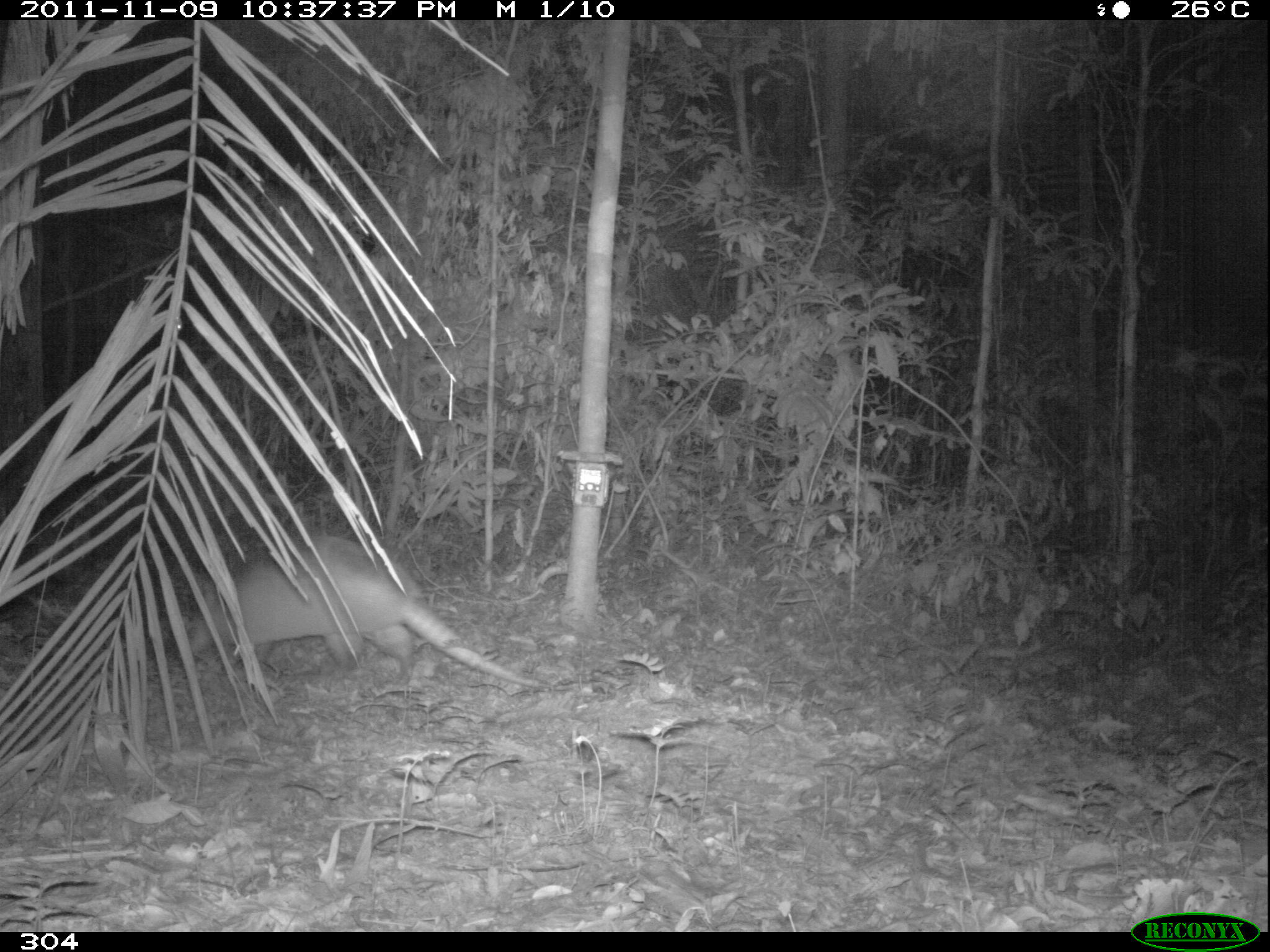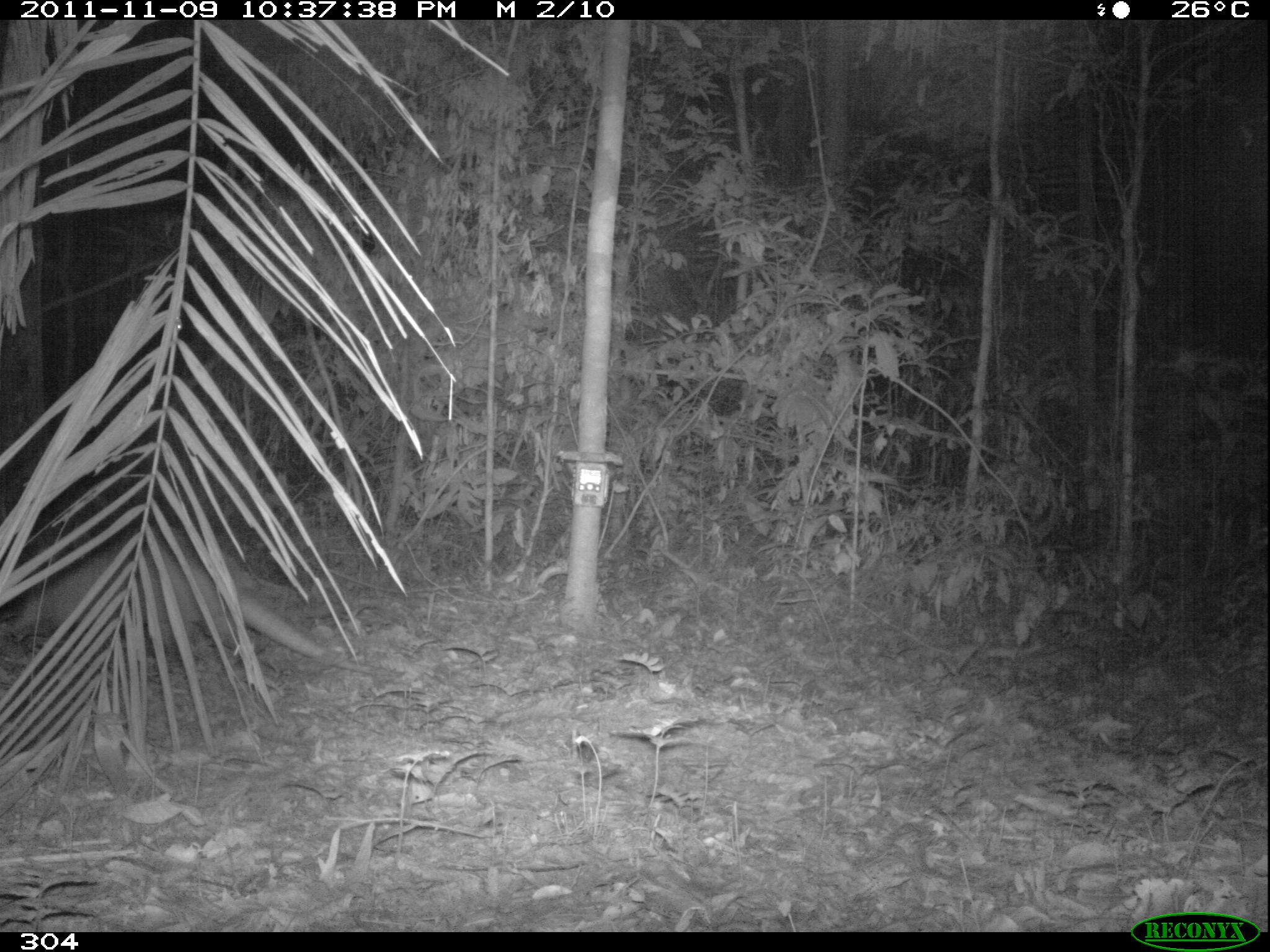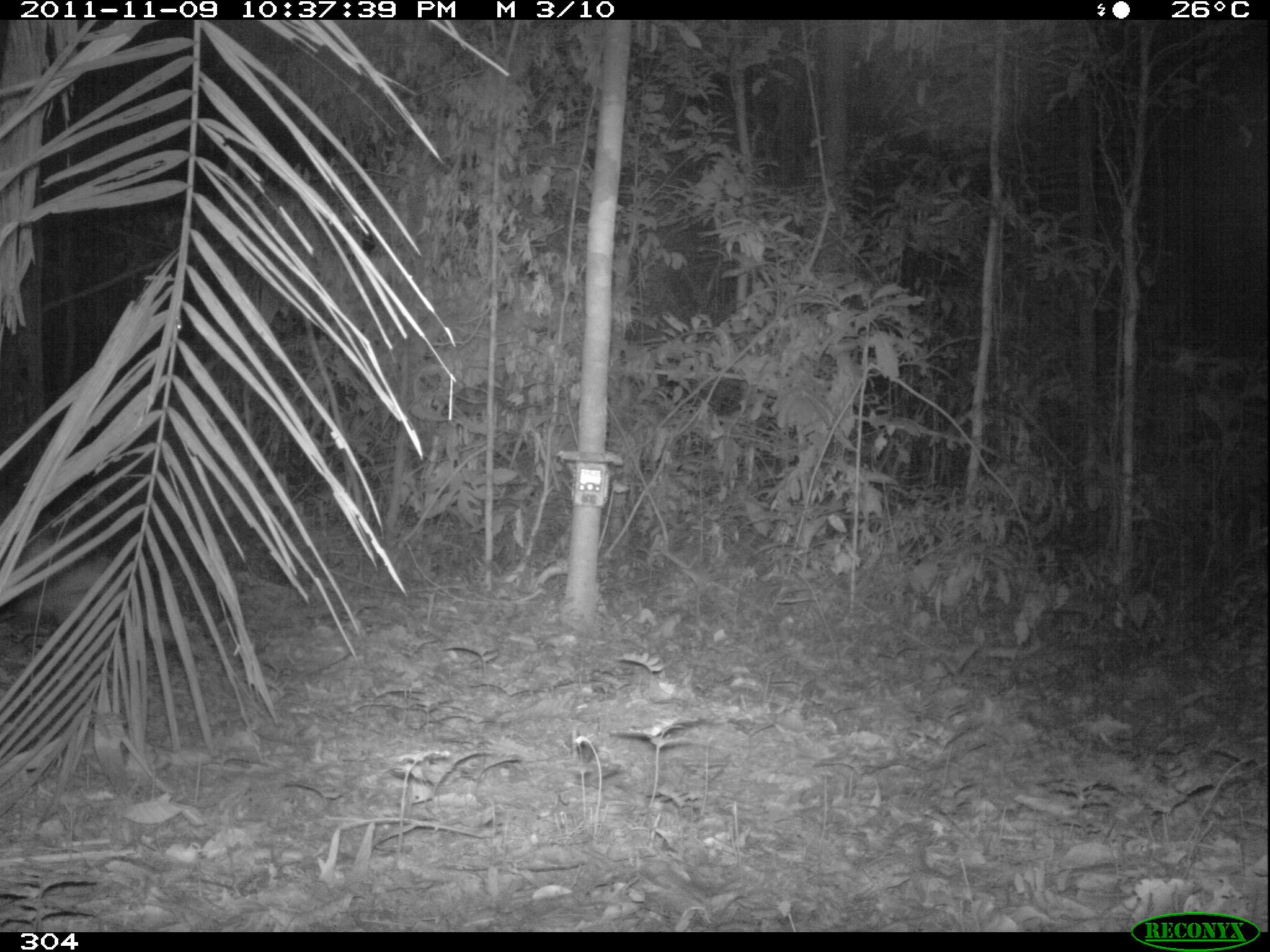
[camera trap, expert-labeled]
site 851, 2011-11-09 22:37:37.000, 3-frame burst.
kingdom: Animalia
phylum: Chordata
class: Mammalia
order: Cingulata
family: Dasypodidae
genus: Dasypus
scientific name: Dasypus kappleri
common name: greater long-nosed armadillo